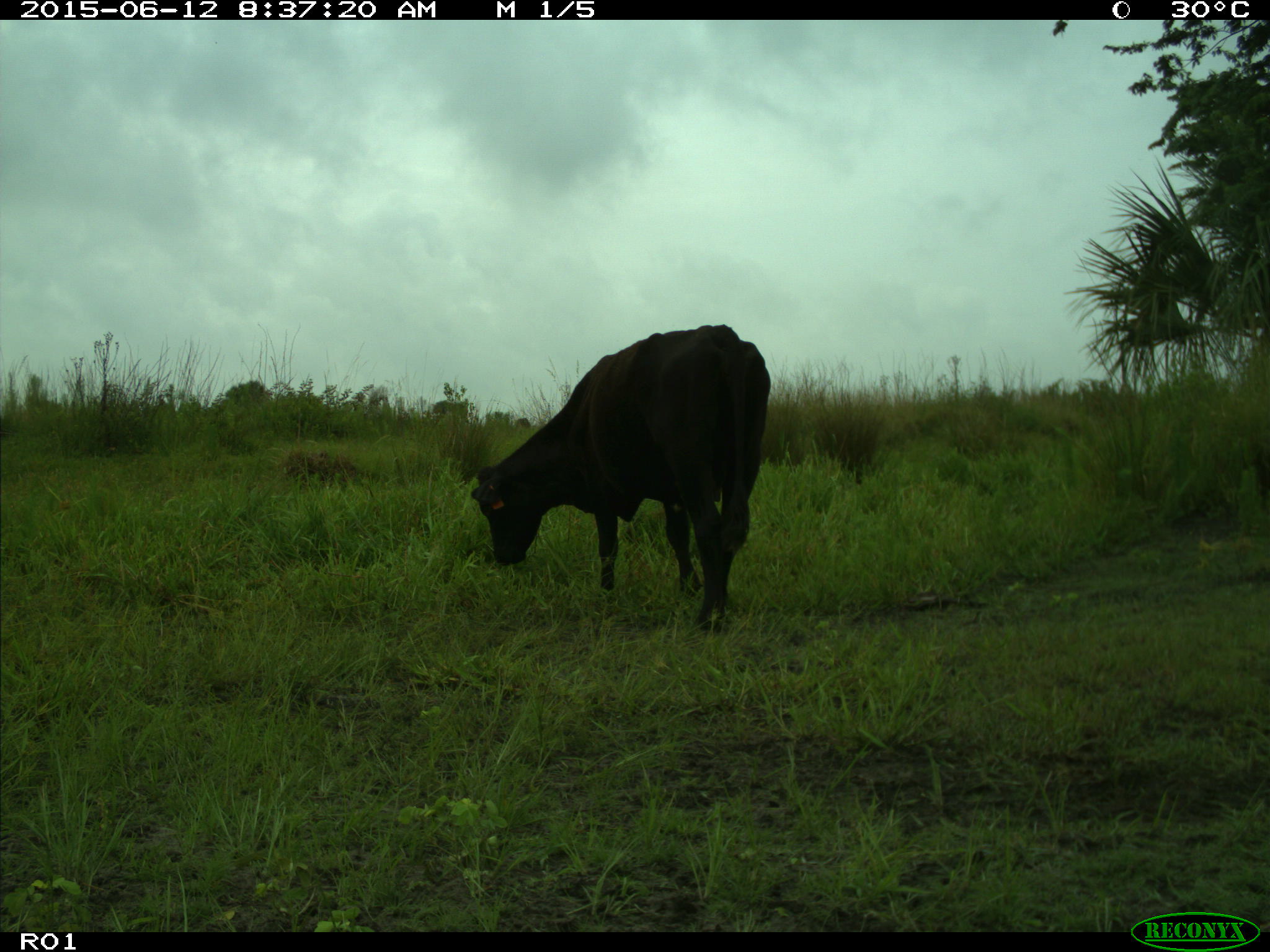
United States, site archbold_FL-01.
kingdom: Animalia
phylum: Chordata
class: Mammalia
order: Artiodactyla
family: Bovidae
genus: Bos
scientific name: Bos taurus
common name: domestic cow